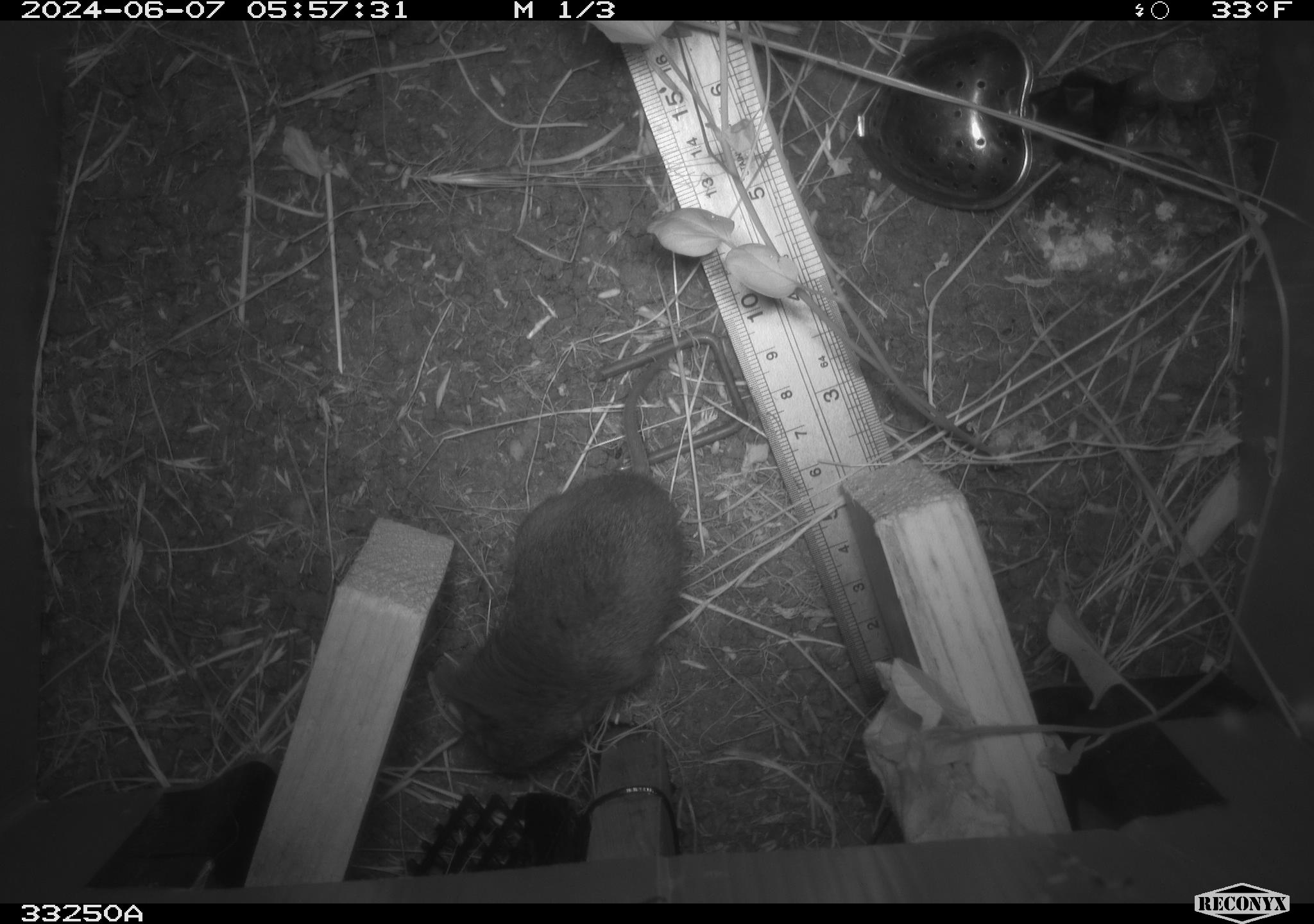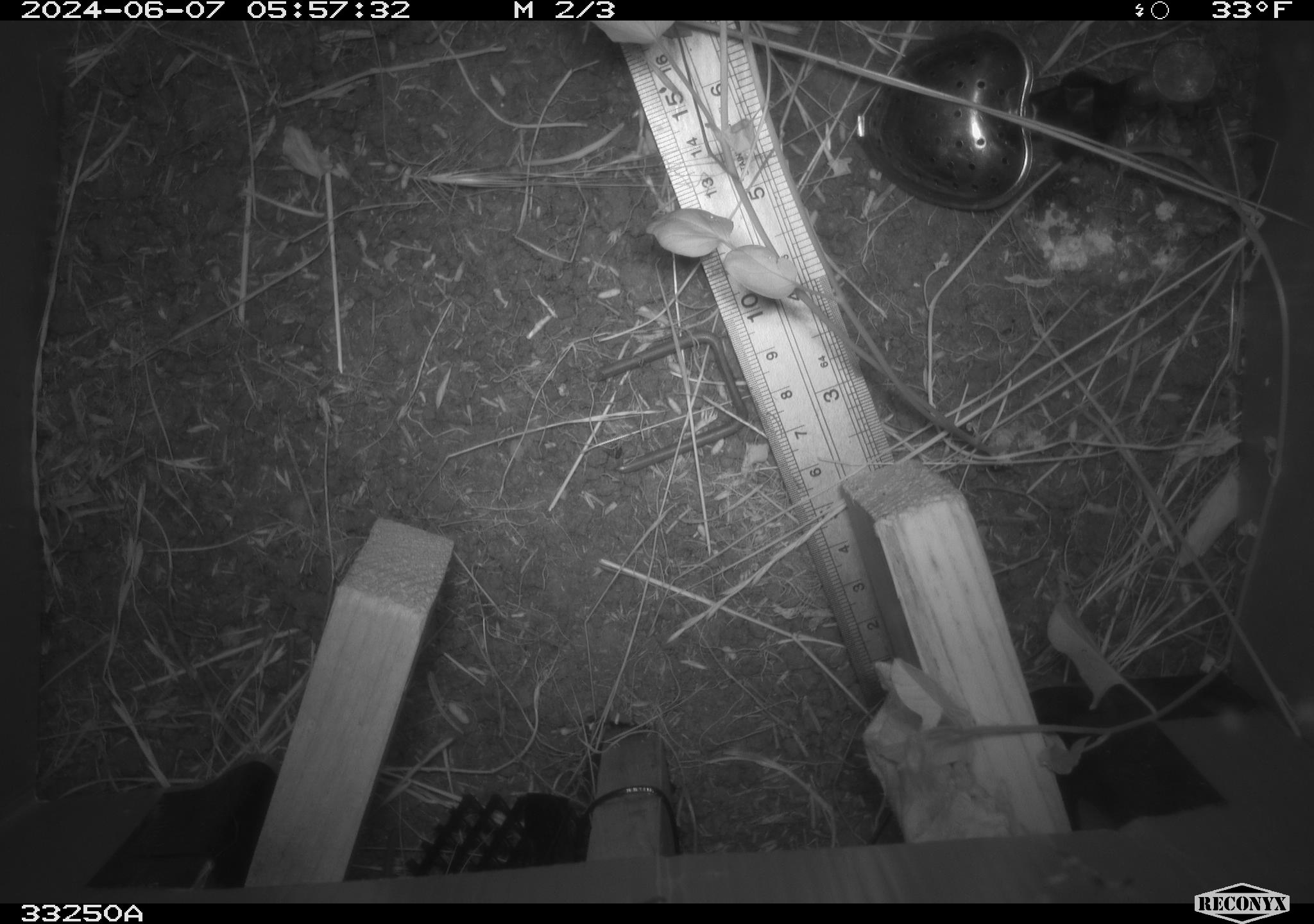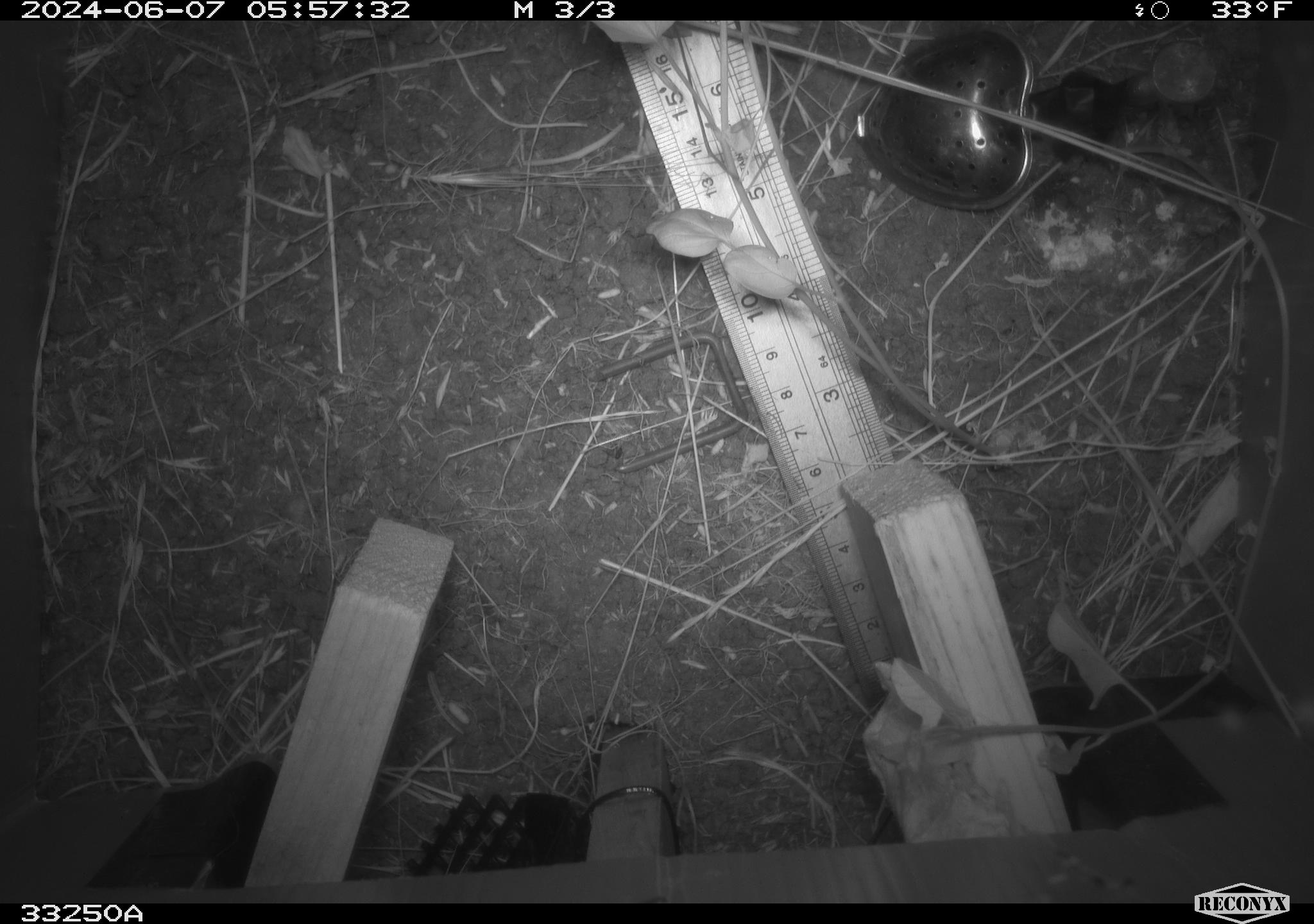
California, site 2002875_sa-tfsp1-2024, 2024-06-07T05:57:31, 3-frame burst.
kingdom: Animalia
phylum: Chordata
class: Mammalia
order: Rodentia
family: Cricetidae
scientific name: Arvicolinae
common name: voles, lemmings, and muskrats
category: arvicolinae subfamily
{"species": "arvicolinae subfamily (voles, lemmings, and muskrats) (Arvicolinae)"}